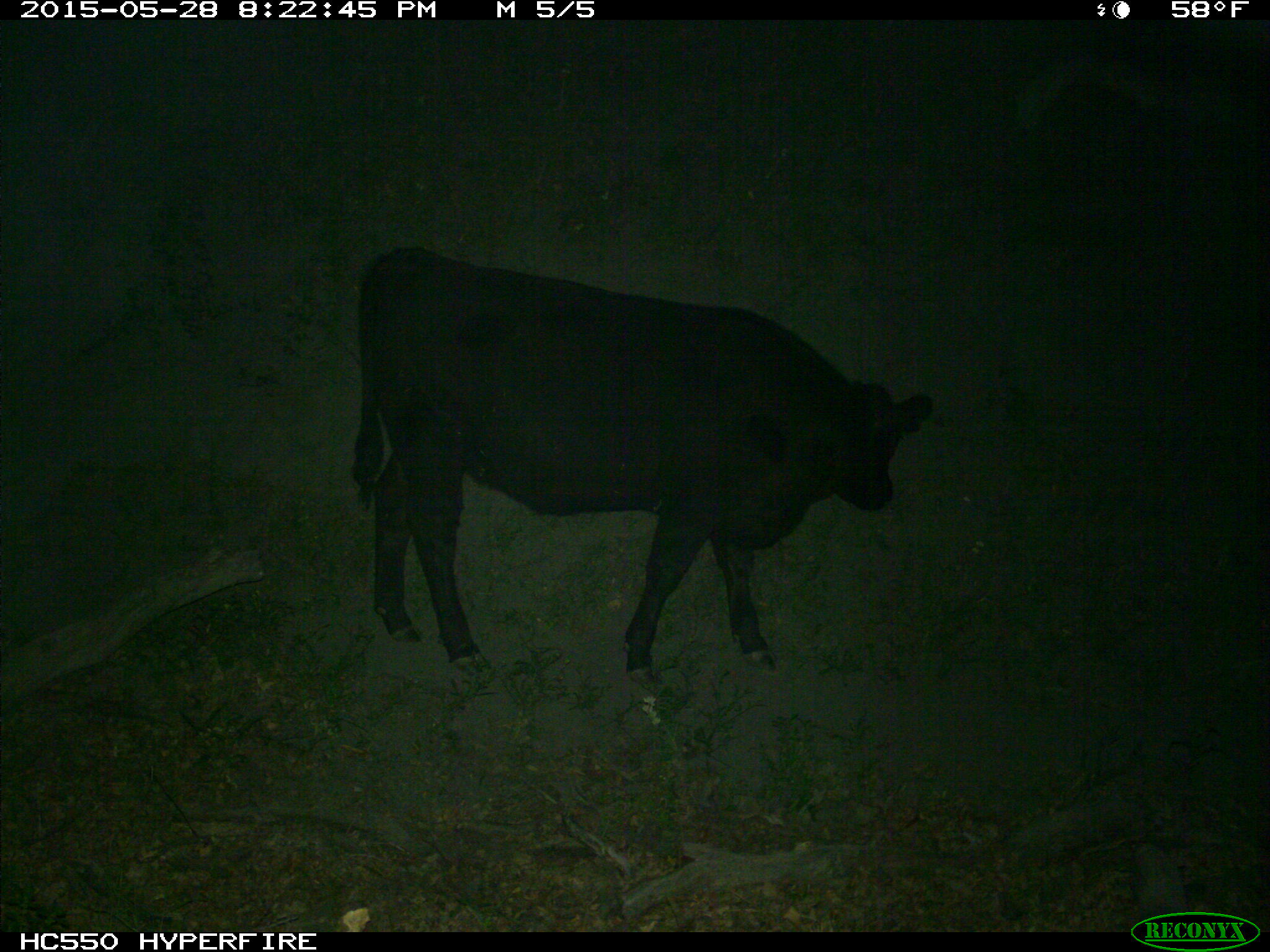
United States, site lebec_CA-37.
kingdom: Animalia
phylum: Chordata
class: Mammalia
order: Artiodactyla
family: Bovidae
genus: Bos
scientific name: Bos taurus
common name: domestic cow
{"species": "Bos taurus (domestic cow)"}